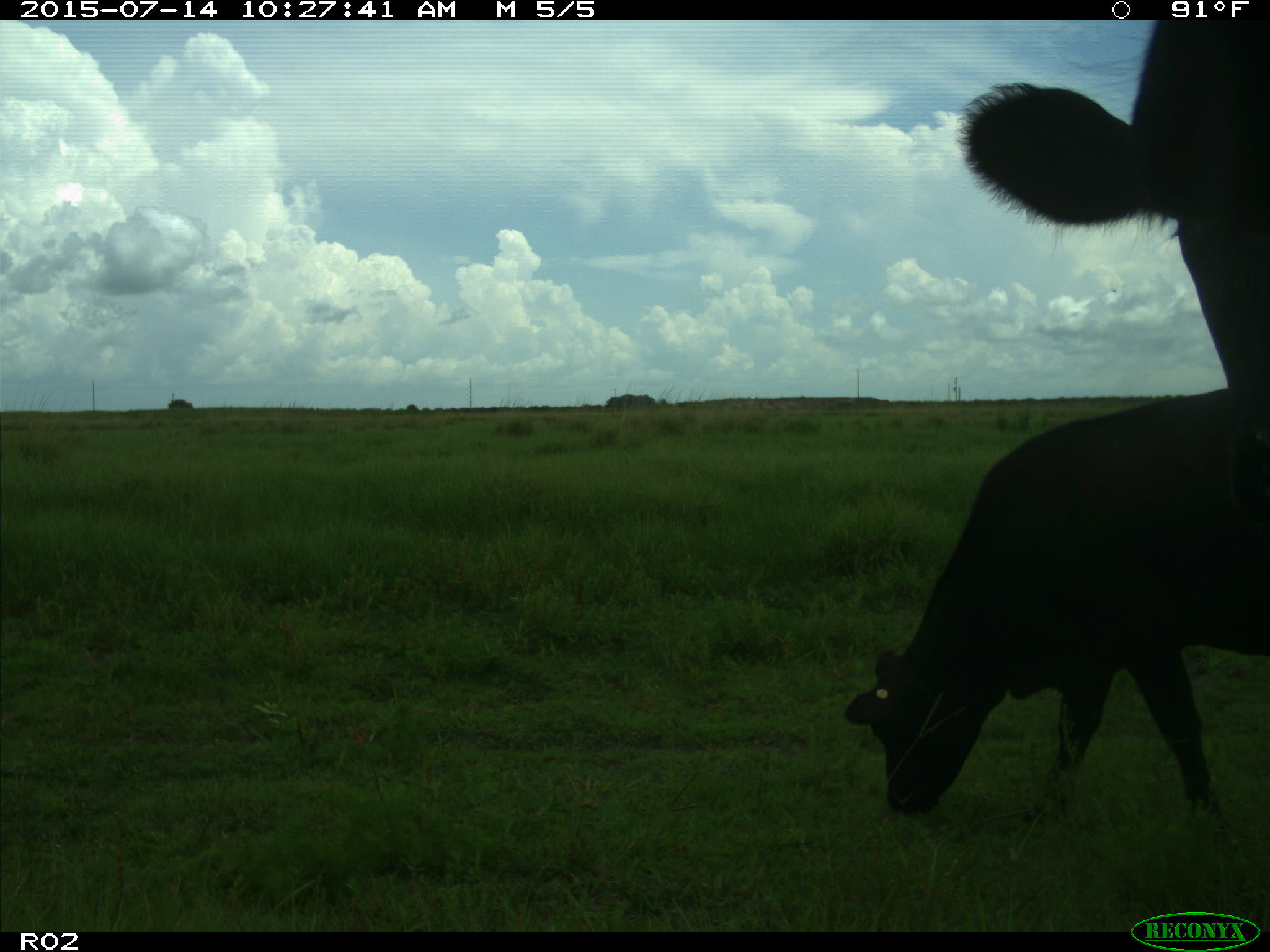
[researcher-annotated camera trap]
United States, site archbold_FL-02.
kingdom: Animalia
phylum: Chordata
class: Mammalia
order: Artiodactyla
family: Bovidae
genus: Bos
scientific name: Bos taurus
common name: domestic cow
Bos taurus (domestic cow).